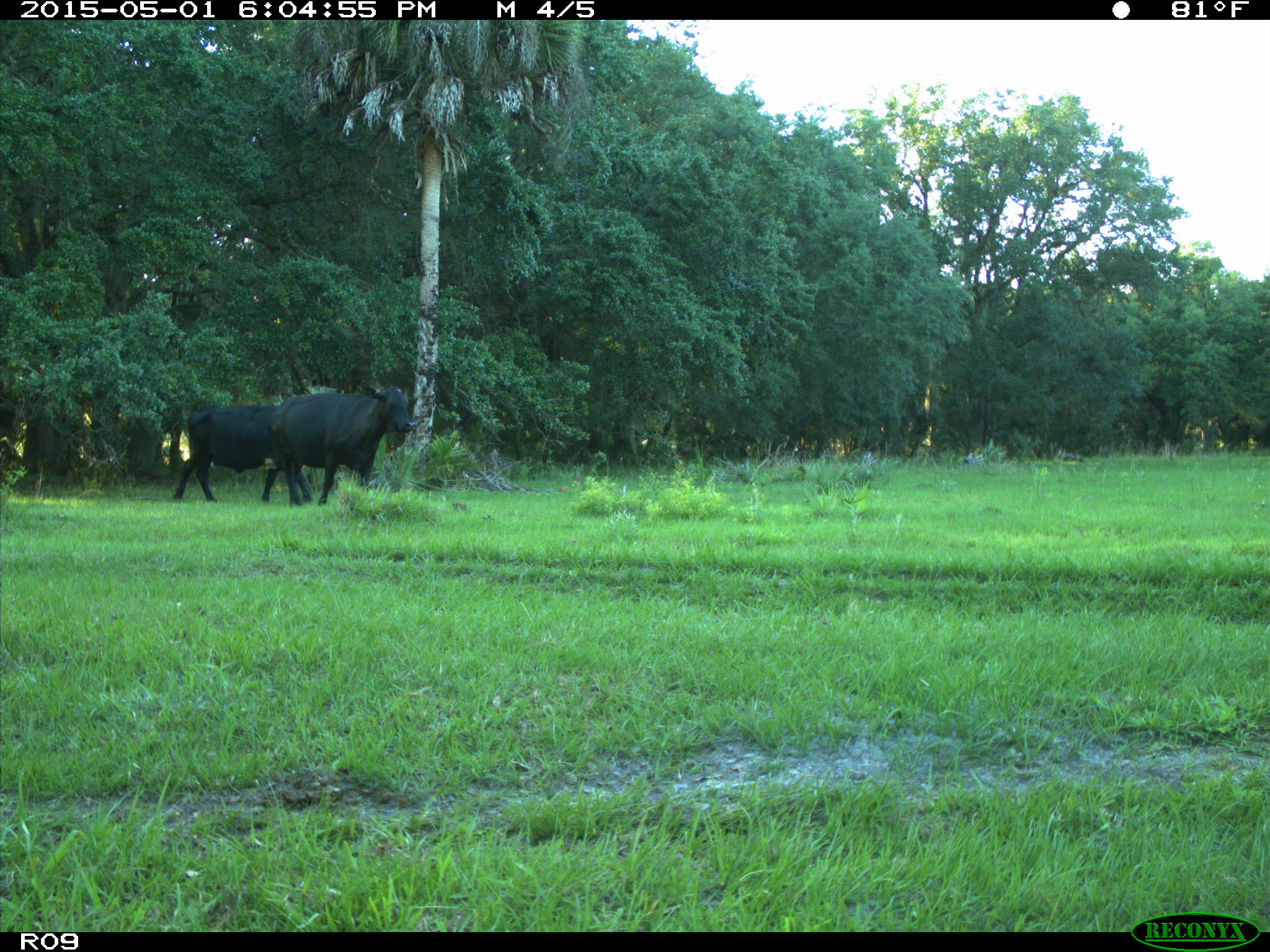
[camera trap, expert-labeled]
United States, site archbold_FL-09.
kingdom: Animalia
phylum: Chordata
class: Mammalia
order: Artiodactyla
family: Bovidae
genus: Bos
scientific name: Bos taurus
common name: domestic cow